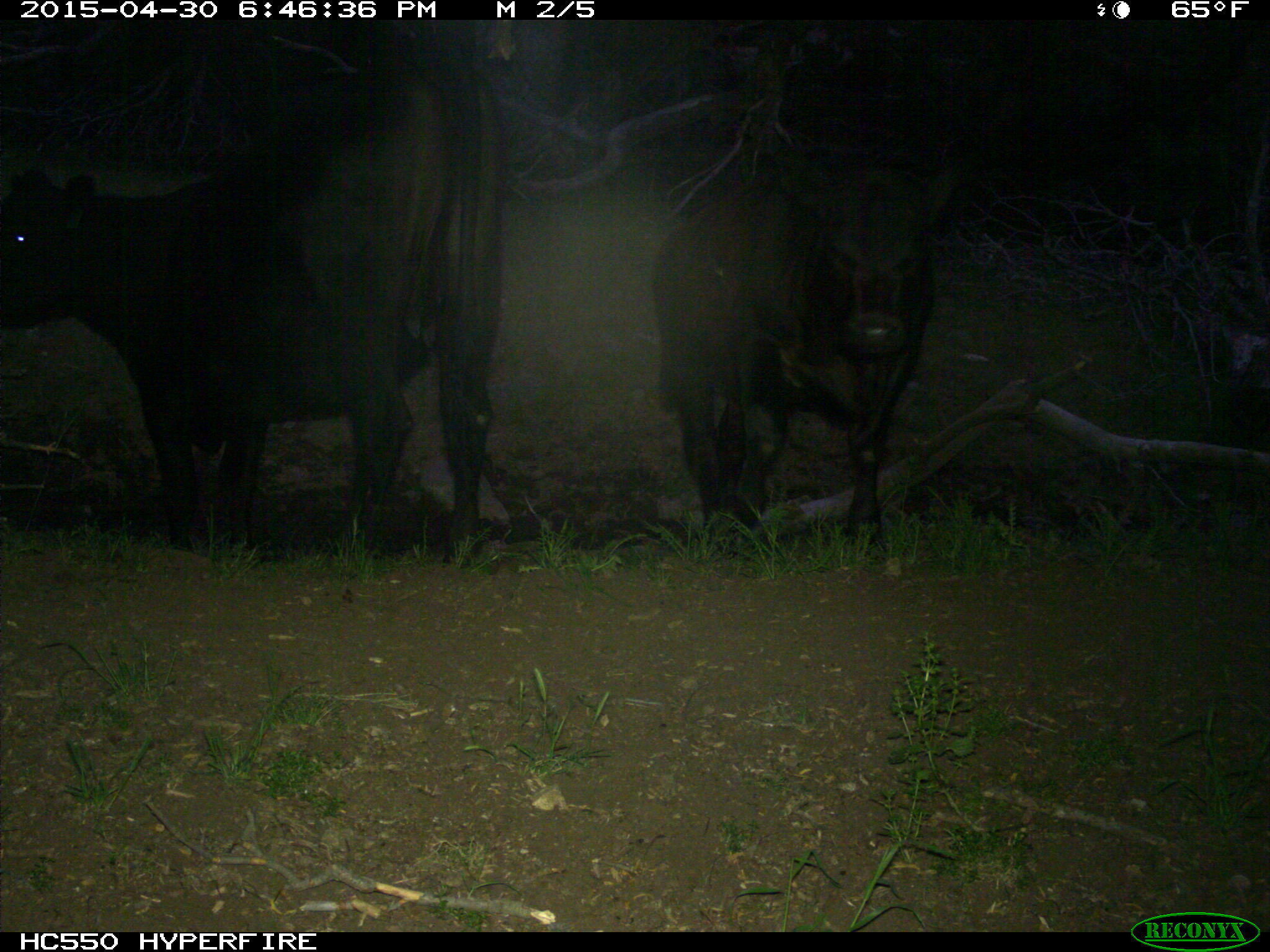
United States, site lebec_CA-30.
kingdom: Animalia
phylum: Chordata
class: Mammalia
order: Artiodactyla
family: Bovidae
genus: Bos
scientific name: Bos taurus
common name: domestic cow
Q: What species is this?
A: Bos taurus (domestic cow).